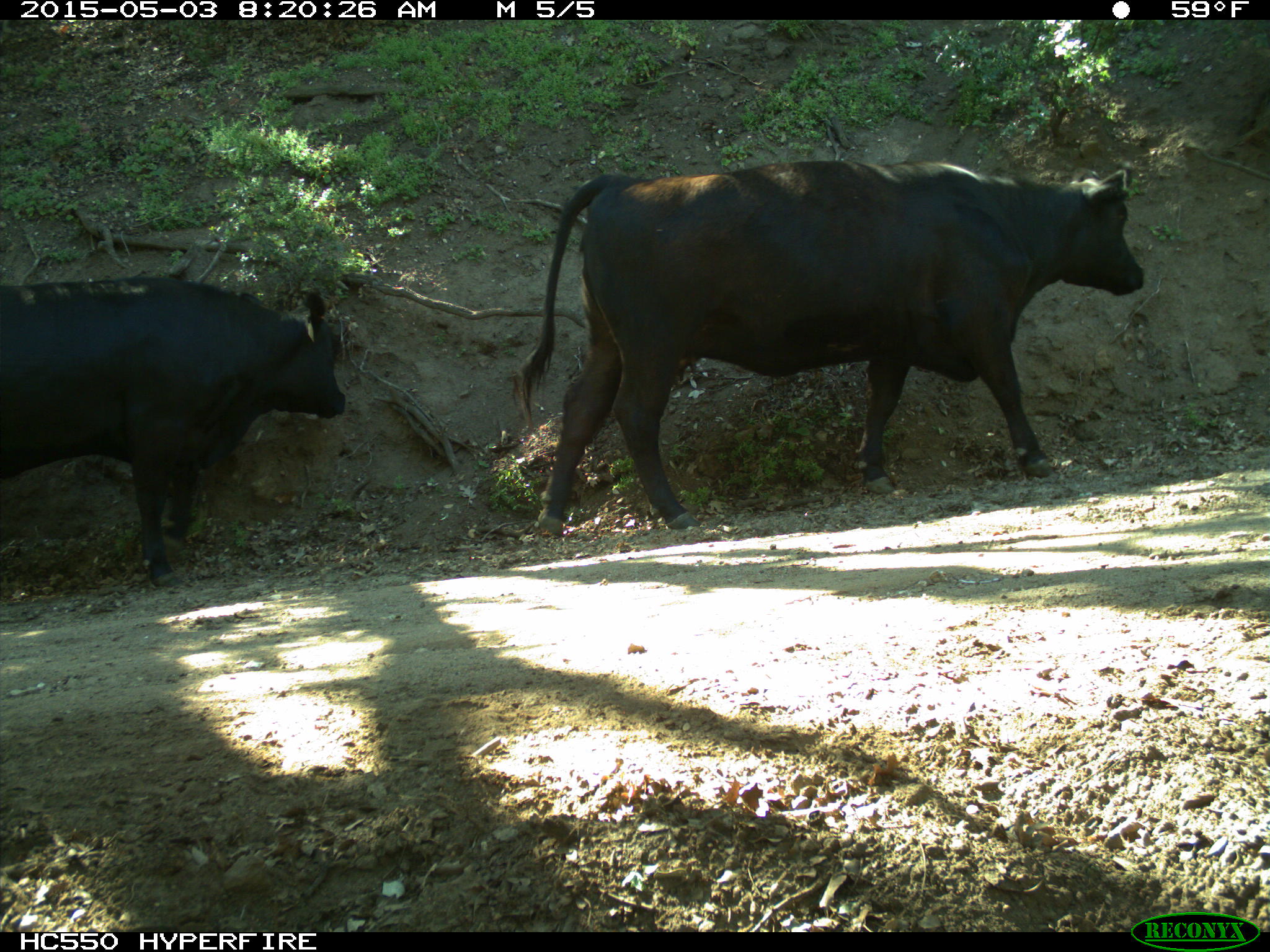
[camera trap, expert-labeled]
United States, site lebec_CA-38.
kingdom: Animalia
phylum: Chordata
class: Mammalia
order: Artiodactyla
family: Bovidae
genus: Bos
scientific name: Bos taurus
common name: domestic cow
Bos taurus (domestic cow).